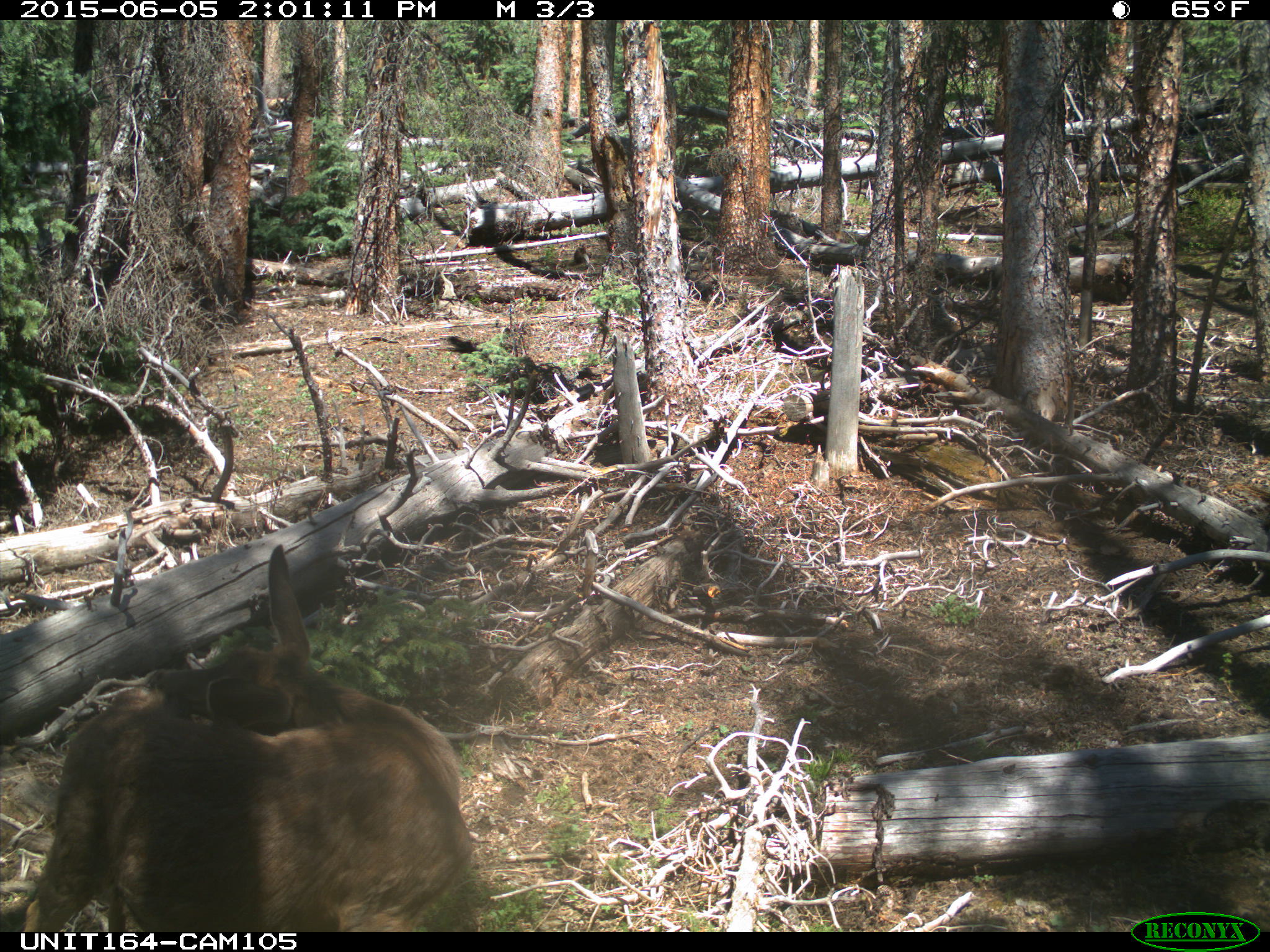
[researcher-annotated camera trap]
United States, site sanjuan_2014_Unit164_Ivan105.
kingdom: Animalia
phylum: Chordata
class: Mammalia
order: Artiodactyla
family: Cervidae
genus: Odocoileus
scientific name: Odocoileus hemionus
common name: mule deer